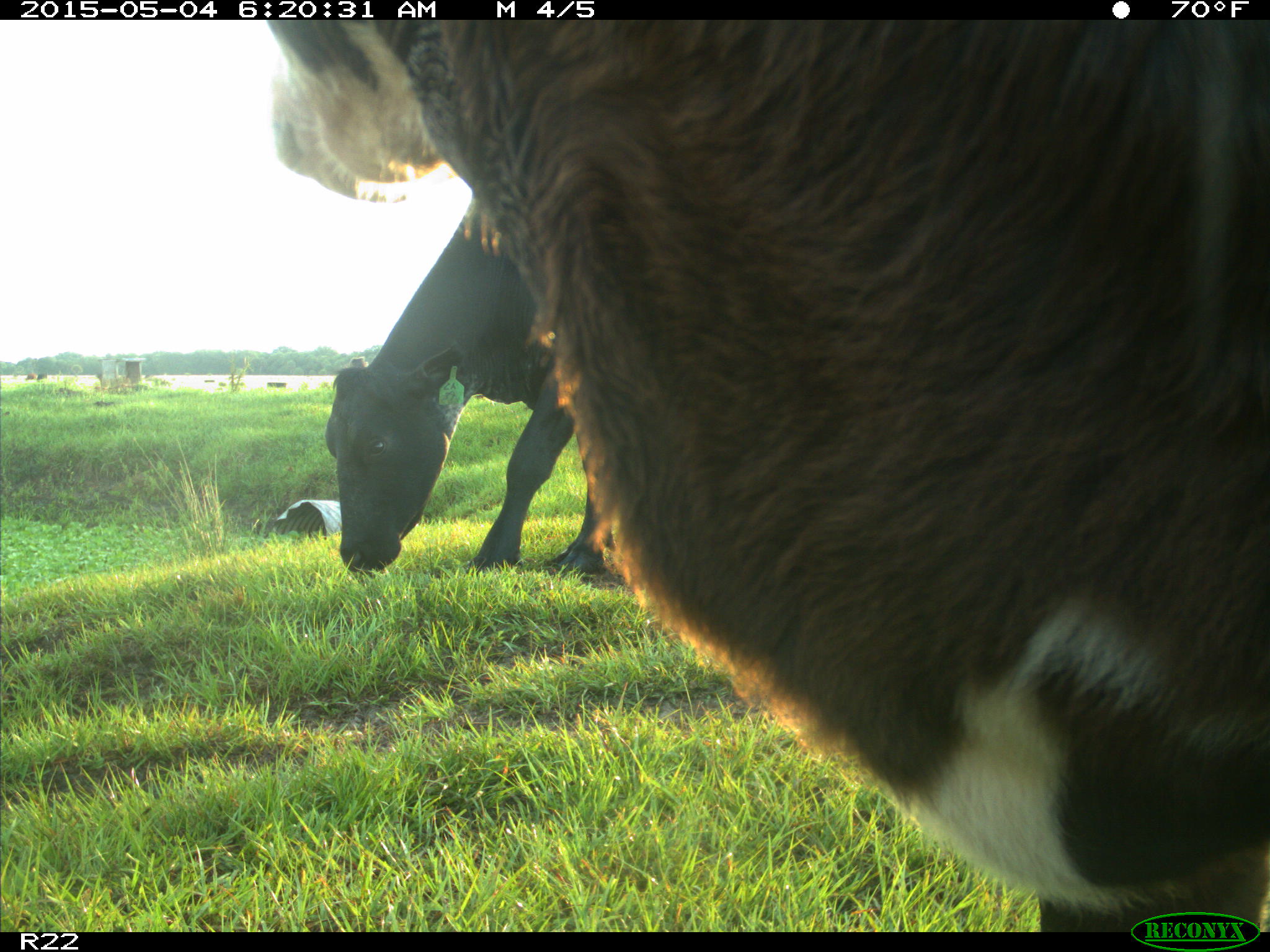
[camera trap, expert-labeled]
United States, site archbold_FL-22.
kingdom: Animalia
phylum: Chordata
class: Mammalia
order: Artiodactyla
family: Bovidae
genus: Bos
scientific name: Bos taurus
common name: domestic cow